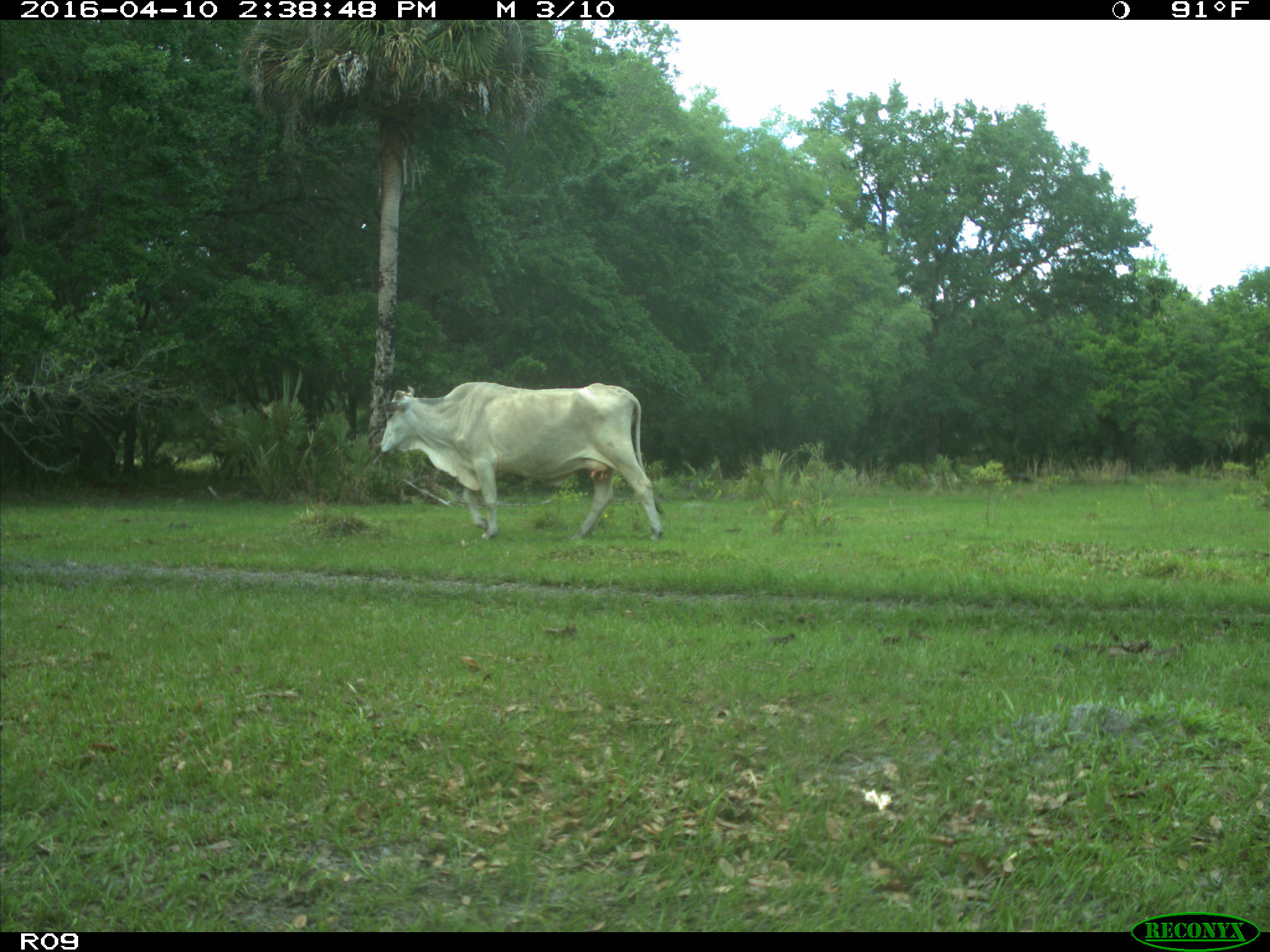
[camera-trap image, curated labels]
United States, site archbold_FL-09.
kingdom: Animalia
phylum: Chordata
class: Mammalia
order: Artiodactyla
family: Bovidae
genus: Bos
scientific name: Bos taurus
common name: domestic cow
Bos taurus (domestic cow).